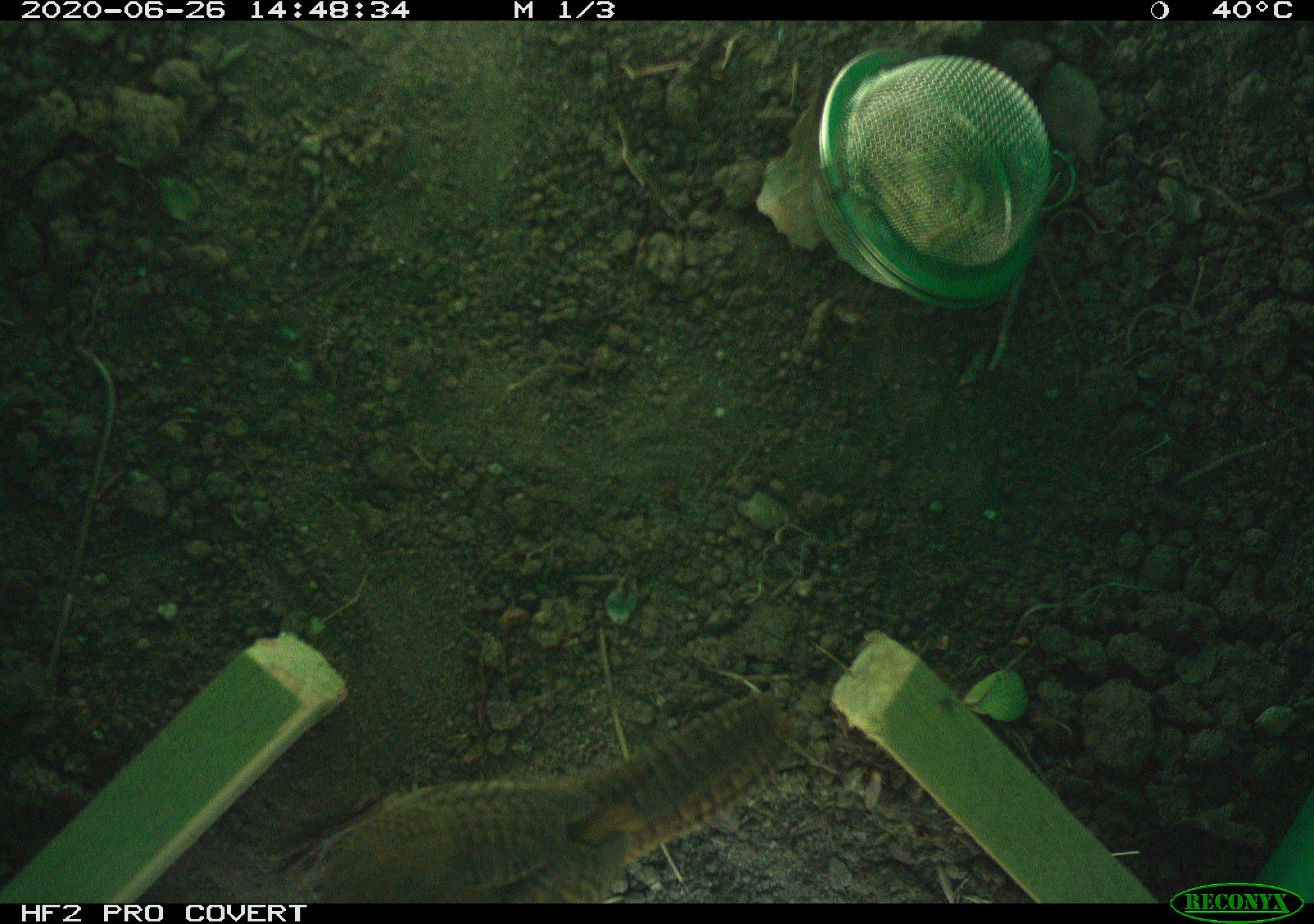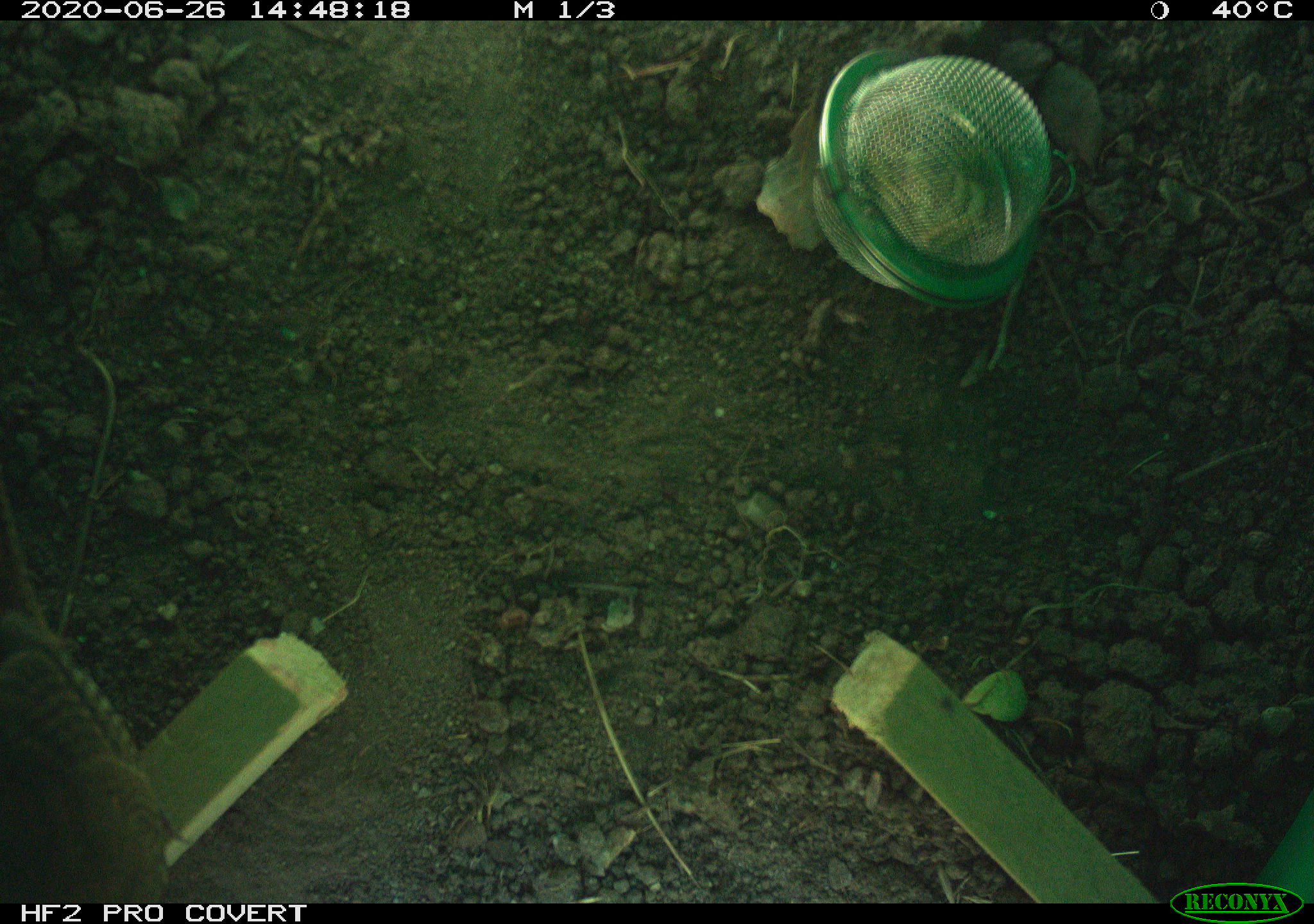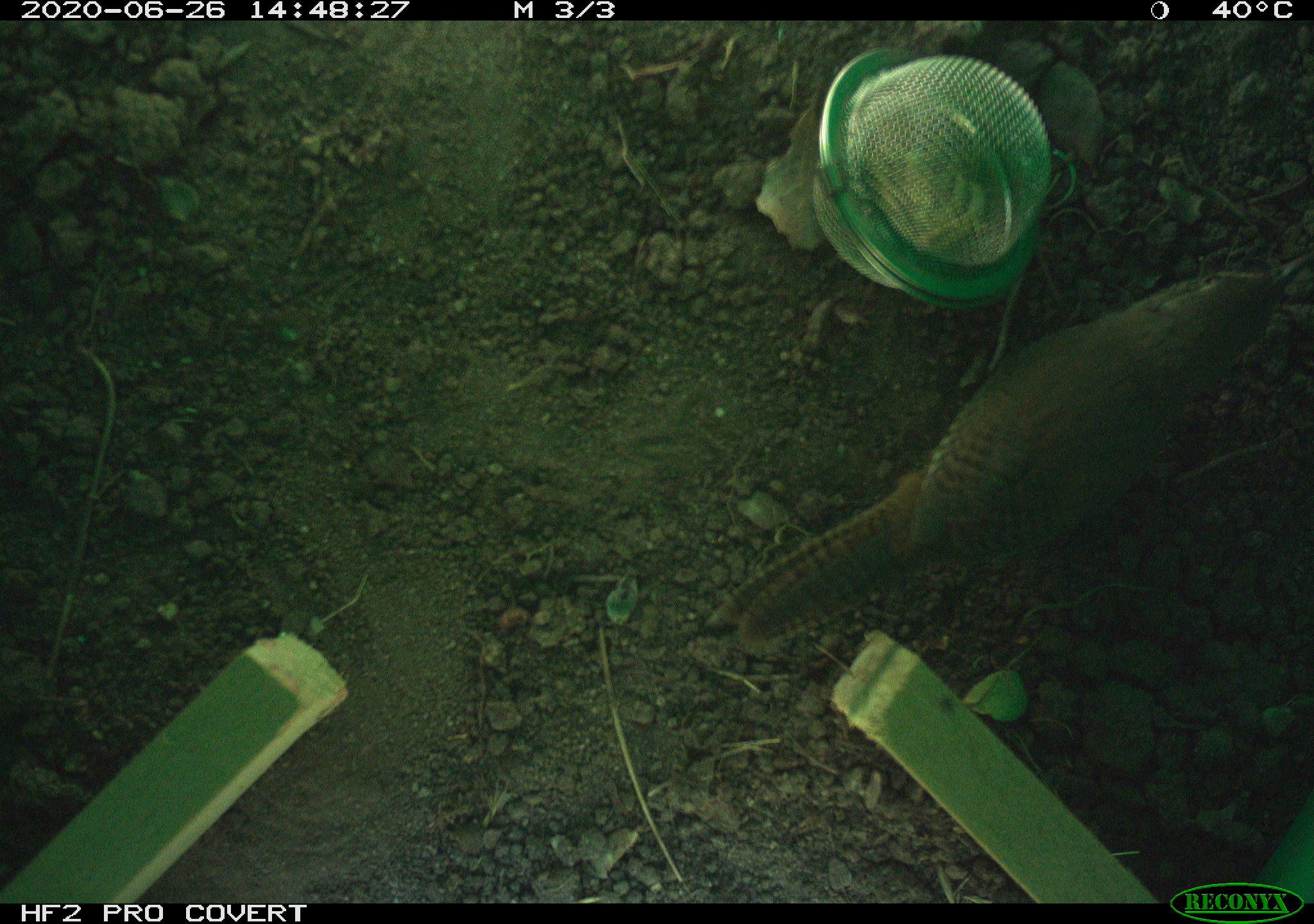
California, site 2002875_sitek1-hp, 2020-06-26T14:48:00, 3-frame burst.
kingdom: Animalia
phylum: Chordata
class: Aves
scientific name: Aves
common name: bird